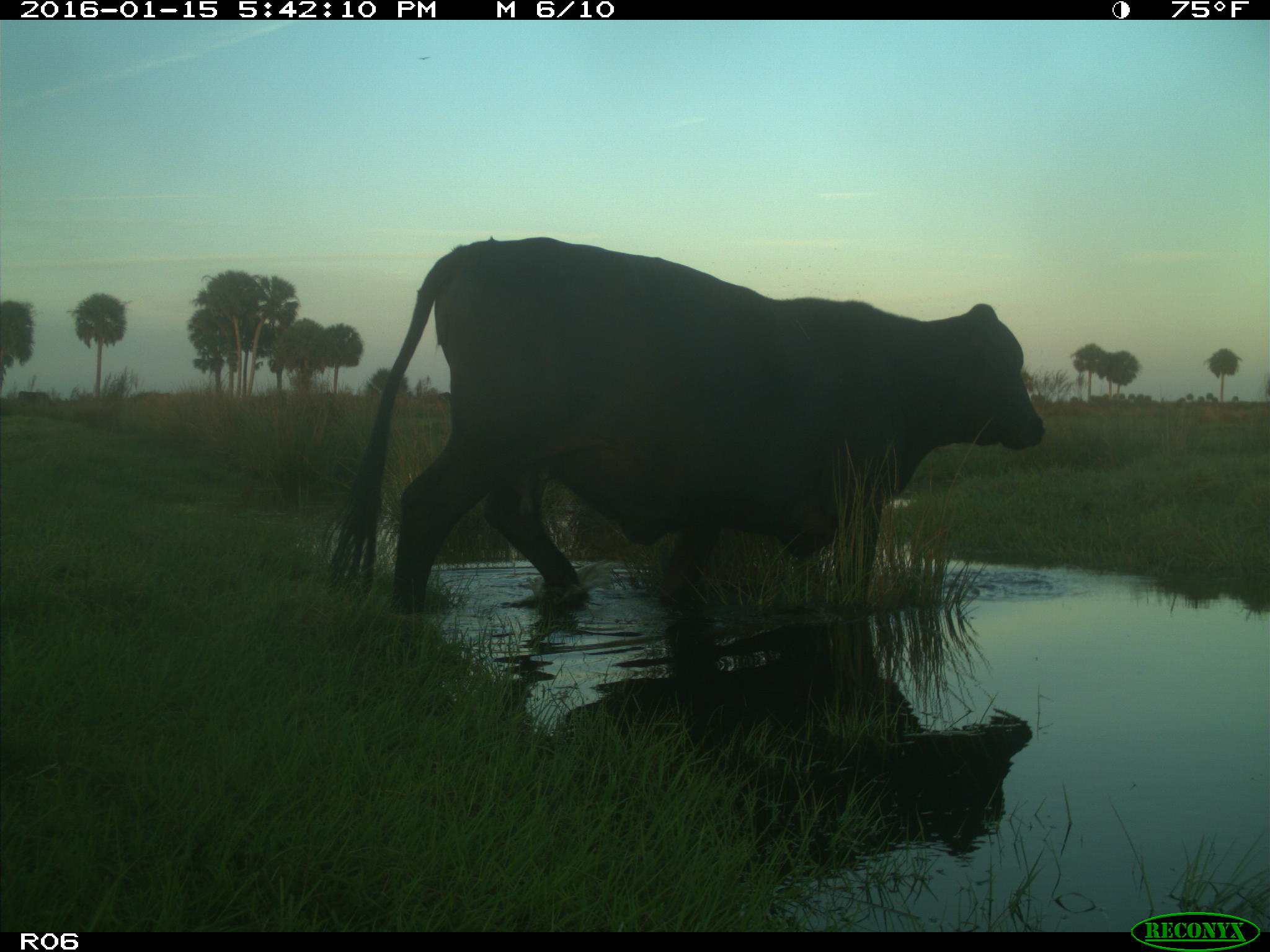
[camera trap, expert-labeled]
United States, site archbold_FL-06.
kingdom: Animalia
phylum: Chordata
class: Mammalia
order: Artiodactyla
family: Bovidae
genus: Bos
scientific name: Bos taurus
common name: domestic cow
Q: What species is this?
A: Bos taurus (domestic cow).